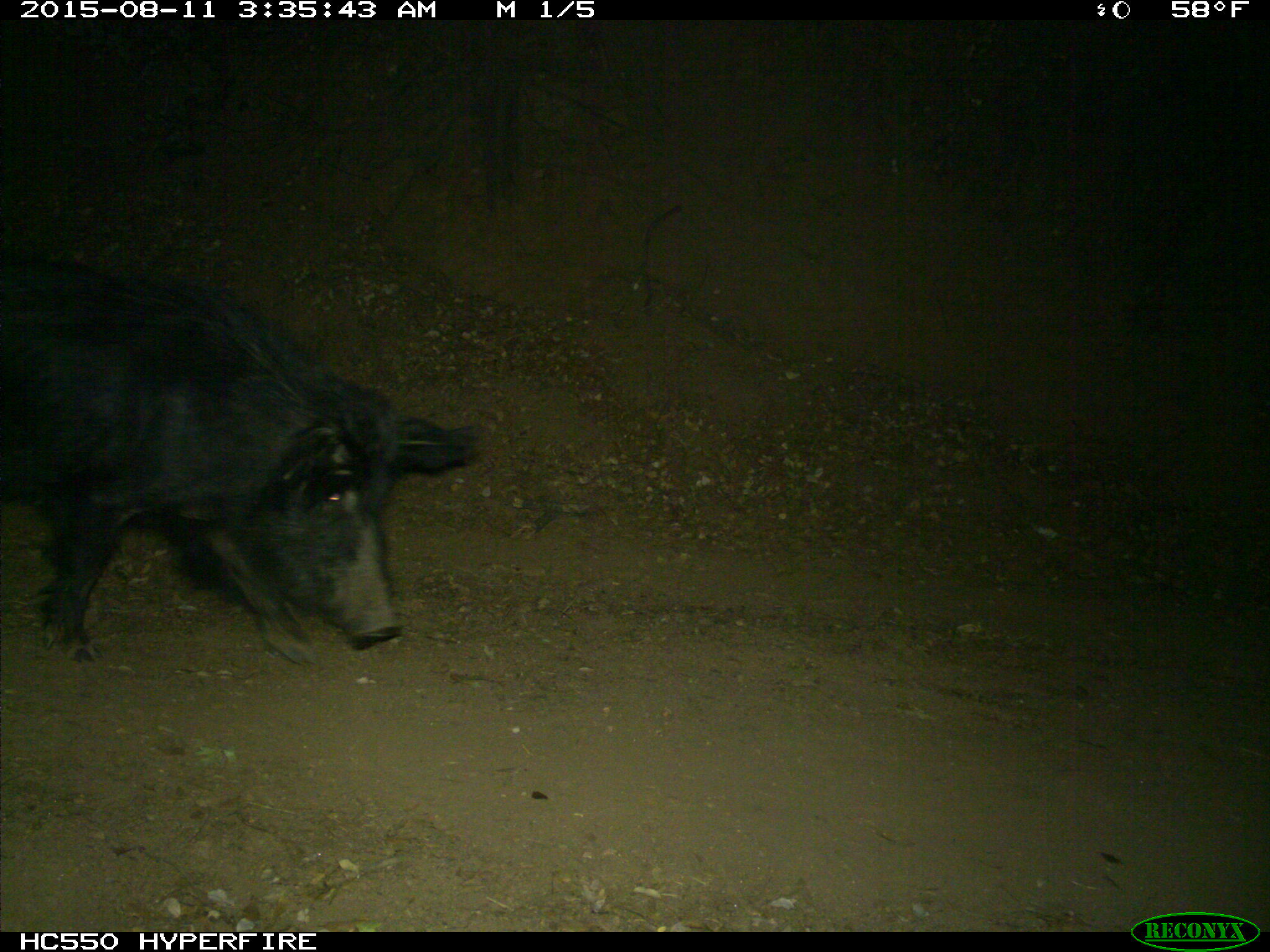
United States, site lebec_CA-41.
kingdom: Animalia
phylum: Chordata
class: Mammalia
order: Artiodactyla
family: Suidae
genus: Sus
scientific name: Sus scrofa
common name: wild boar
Sus scrofa (wild boar).